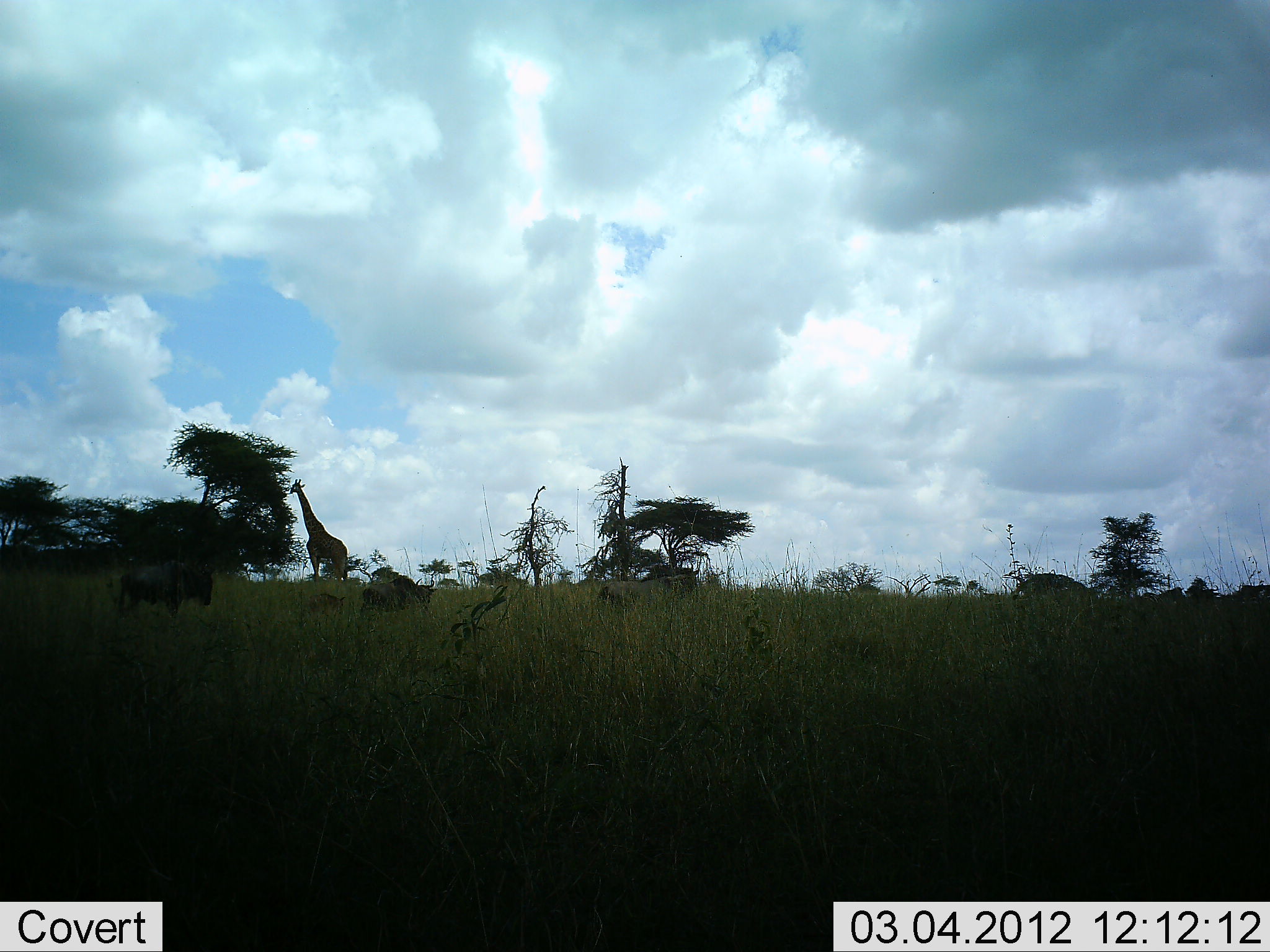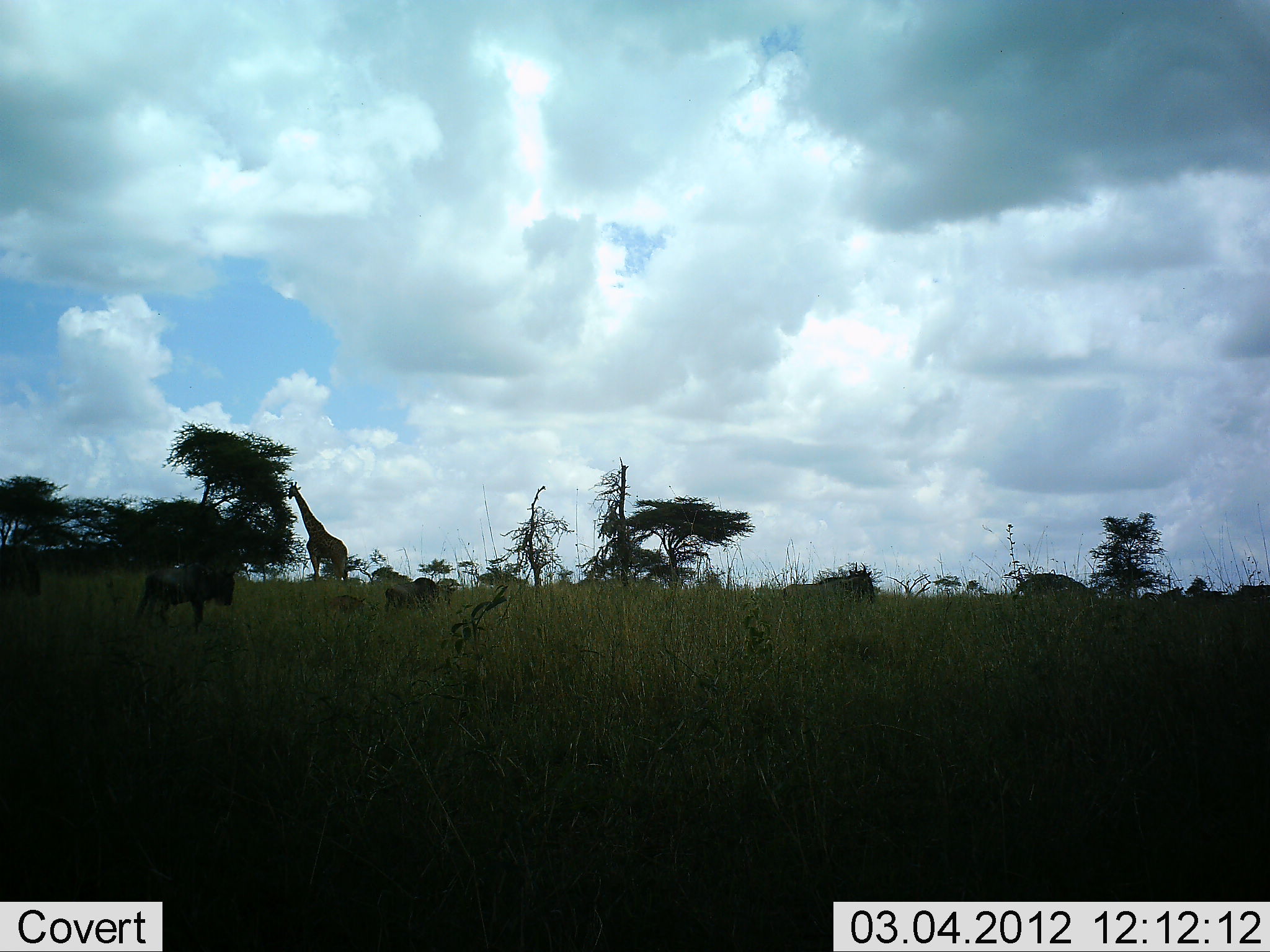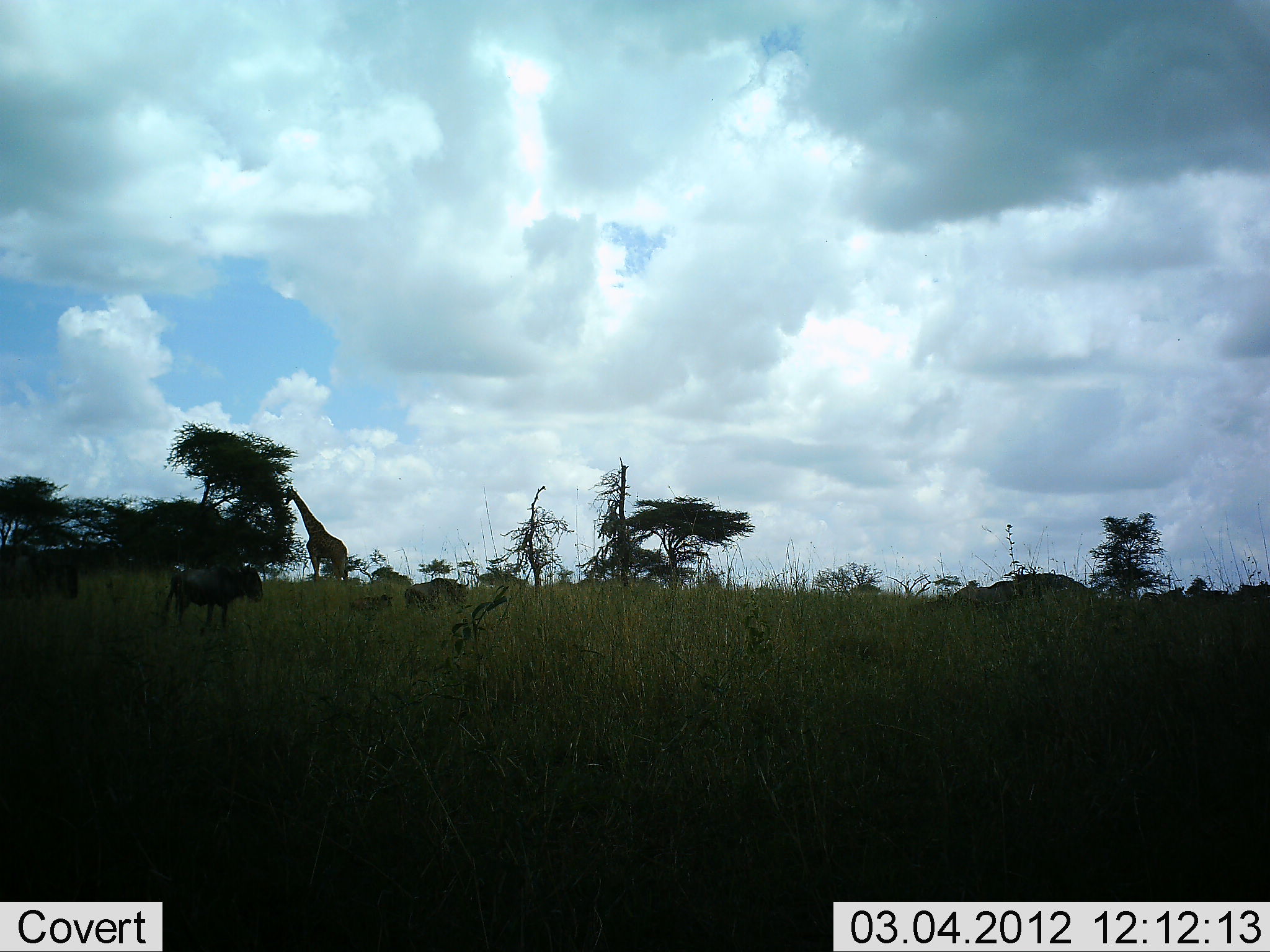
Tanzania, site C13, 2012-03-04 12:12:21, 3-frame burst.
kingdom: Animalia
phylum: Chordata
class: Mammalia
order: Artiodactyla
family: Giraffidae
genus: Giraffa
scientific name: Giraffa camelopardalis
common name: giraffe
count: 1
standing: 61%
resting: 0%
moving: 6%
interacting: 0%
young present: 0%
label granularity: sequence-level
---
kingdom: Animalia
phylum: Chordata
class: Mammalia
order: Artiodactyla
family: Bovidae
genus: Connochaetes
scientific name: Connochaetes taurinus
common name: blue wildebeest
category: wildebeest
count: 5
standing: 0%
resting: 0%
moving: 100%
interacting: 0%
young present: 33%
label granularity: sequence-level